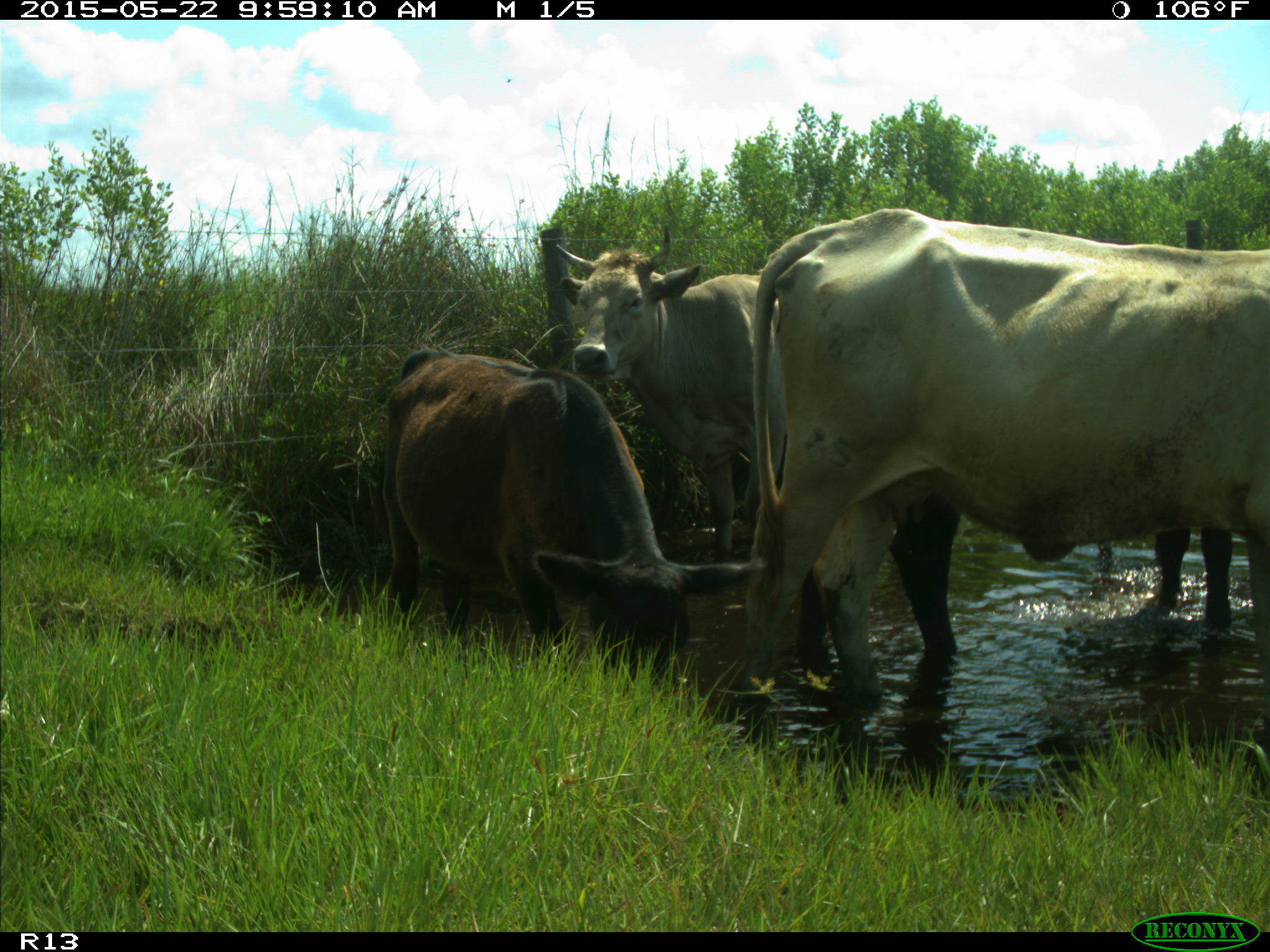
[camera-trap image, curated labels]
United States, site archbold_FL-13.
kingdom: Animalia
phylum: Chordata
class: Mammalia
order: Artiodactyla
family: Bovidae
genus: Bos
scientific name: Bos taurus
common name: domestic cow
Bos taurus (domestic cow).